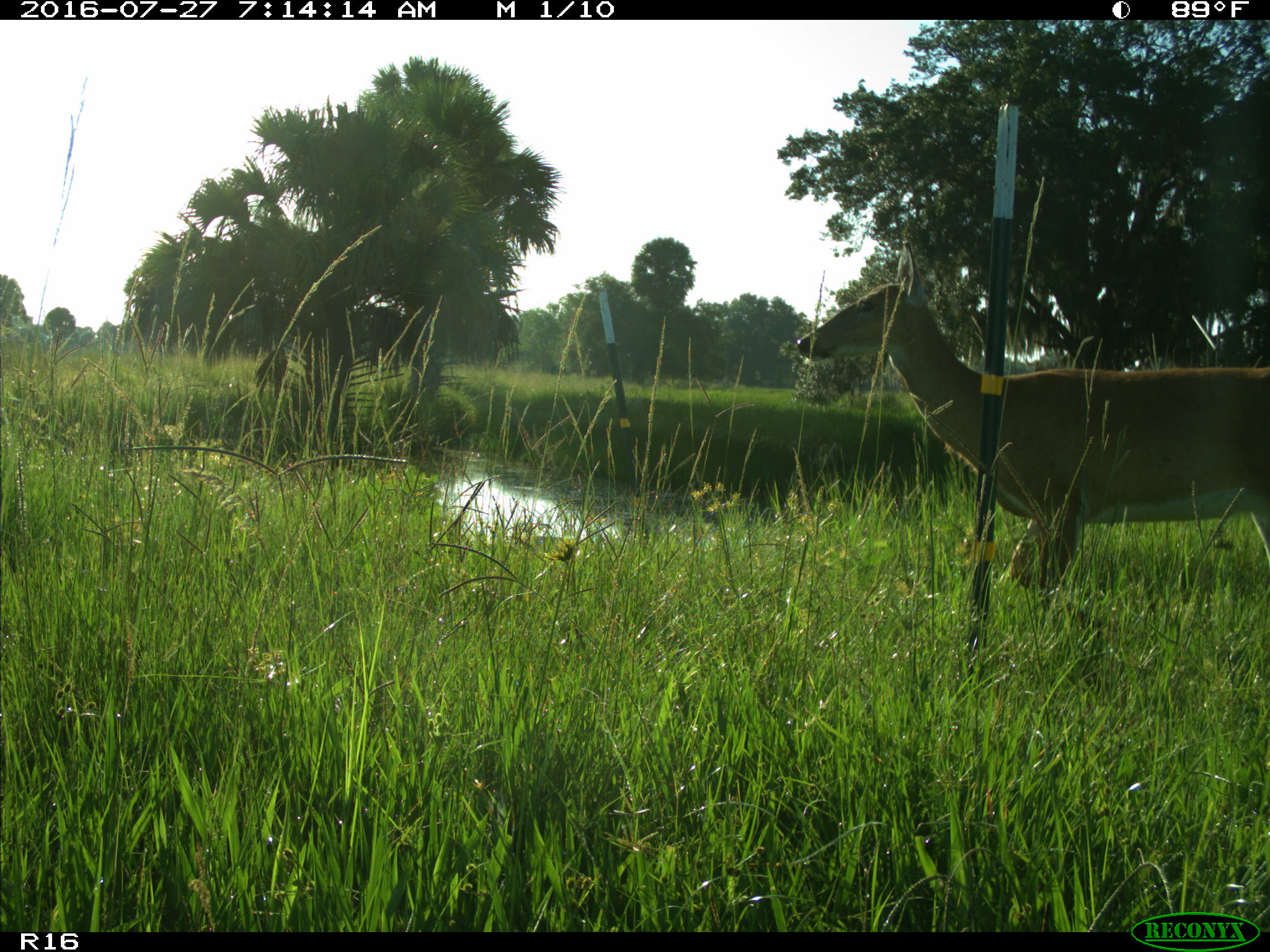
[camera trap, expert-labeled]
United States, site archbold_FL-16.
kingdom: Animalia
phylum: Chordata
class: Mammalia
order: Artiodactyla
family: Cervidae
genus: Odocoileus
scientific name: Odocoileus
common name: deer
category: unidentified deer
Unidentified deer (deer) (Odocoileus).